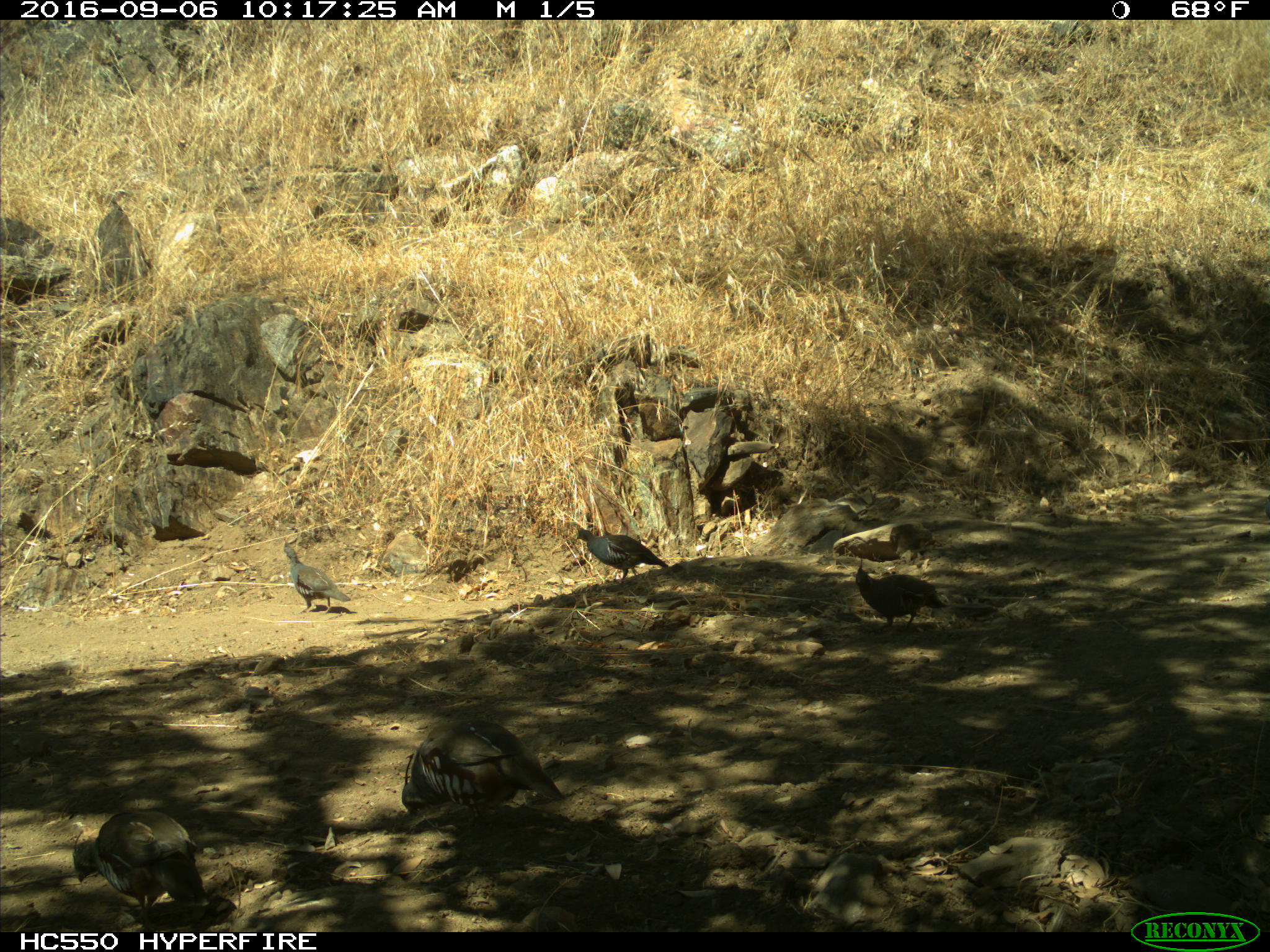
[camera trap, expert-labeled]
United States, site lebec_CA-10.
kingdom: Animalia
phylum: Chordata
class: Aves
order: Galliformes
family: Odontophoridae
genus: Callipepla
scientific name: Callipepla californica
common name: california quail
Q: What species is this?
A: Callipepla californica (california quail).